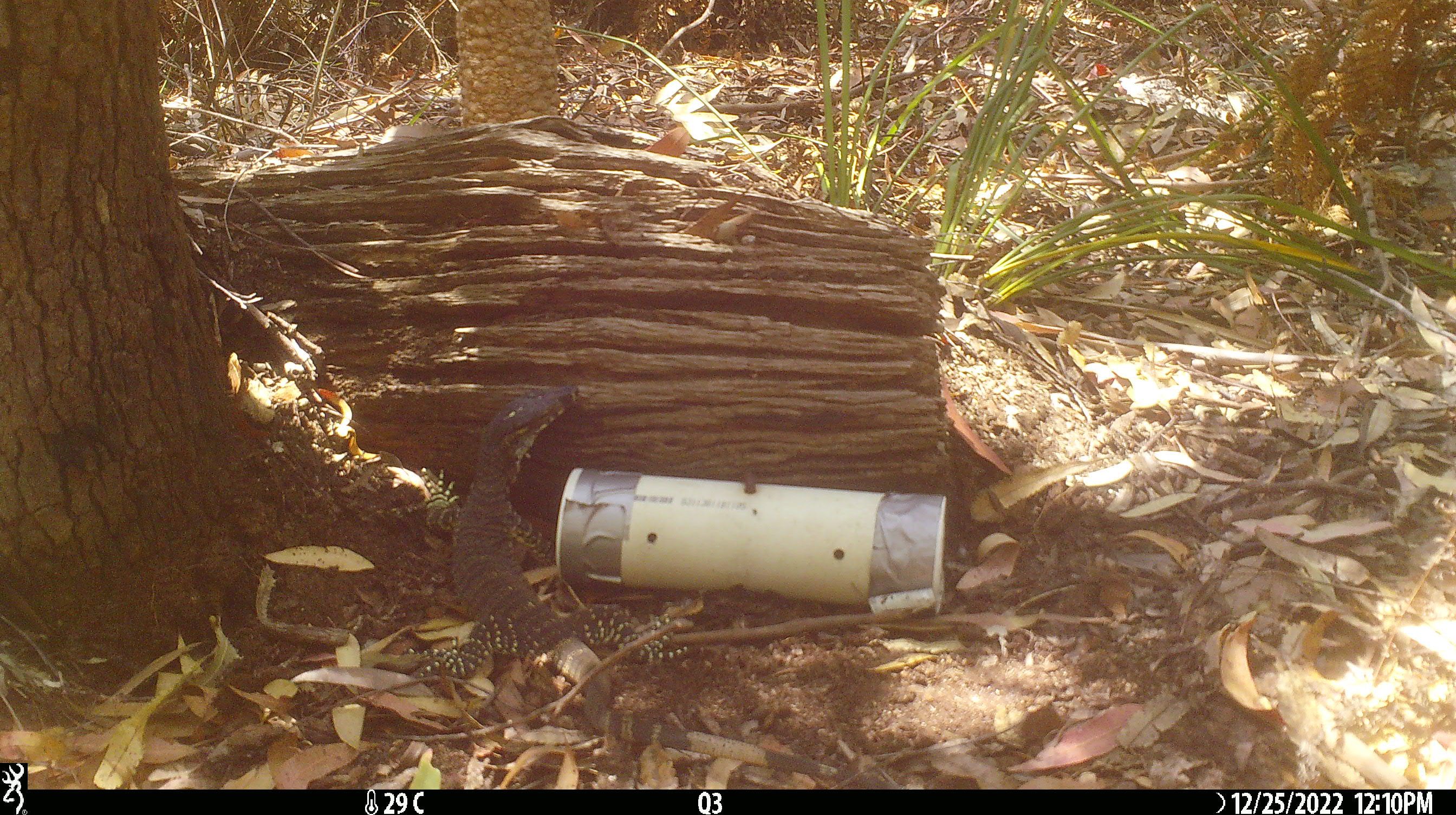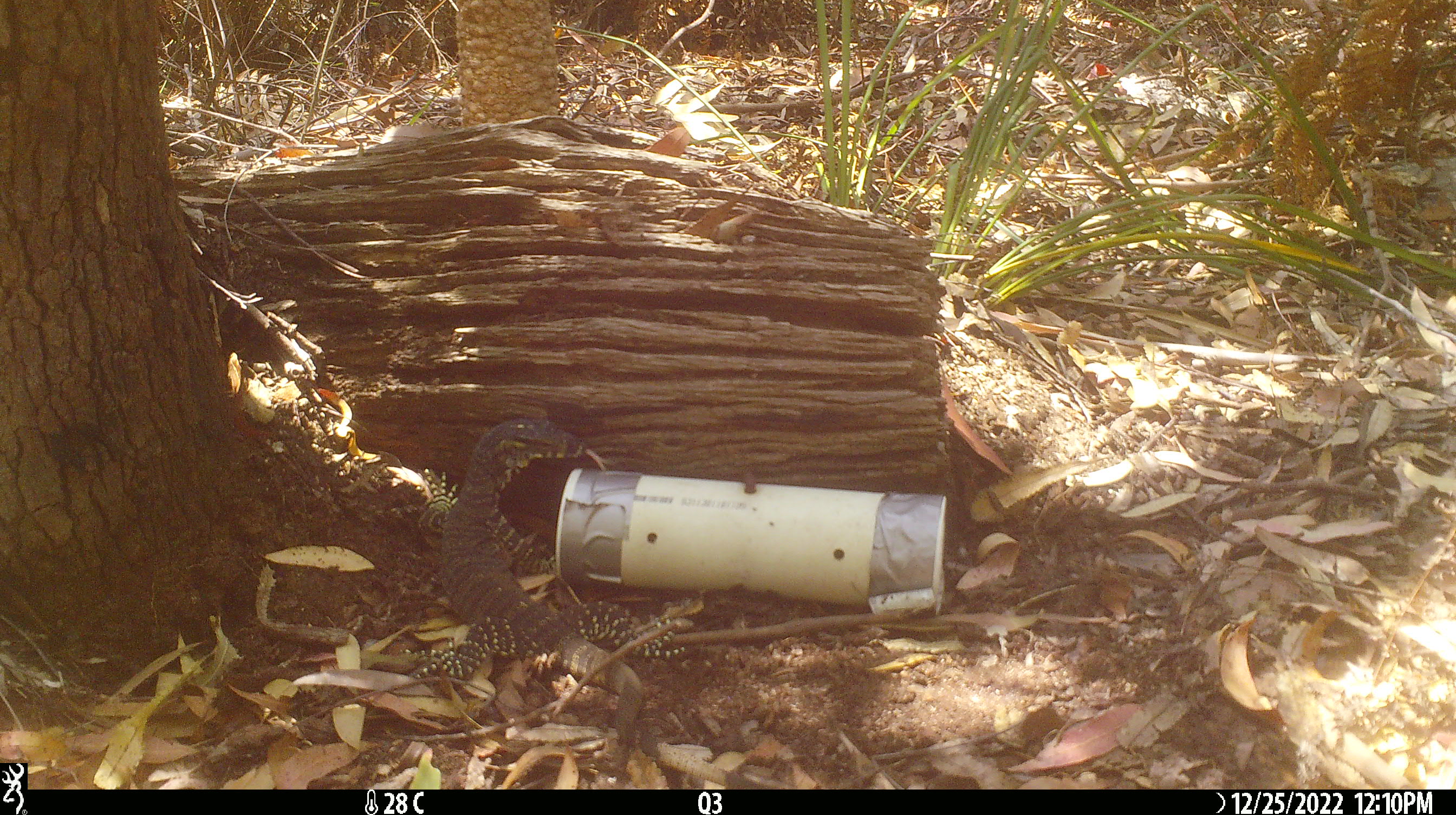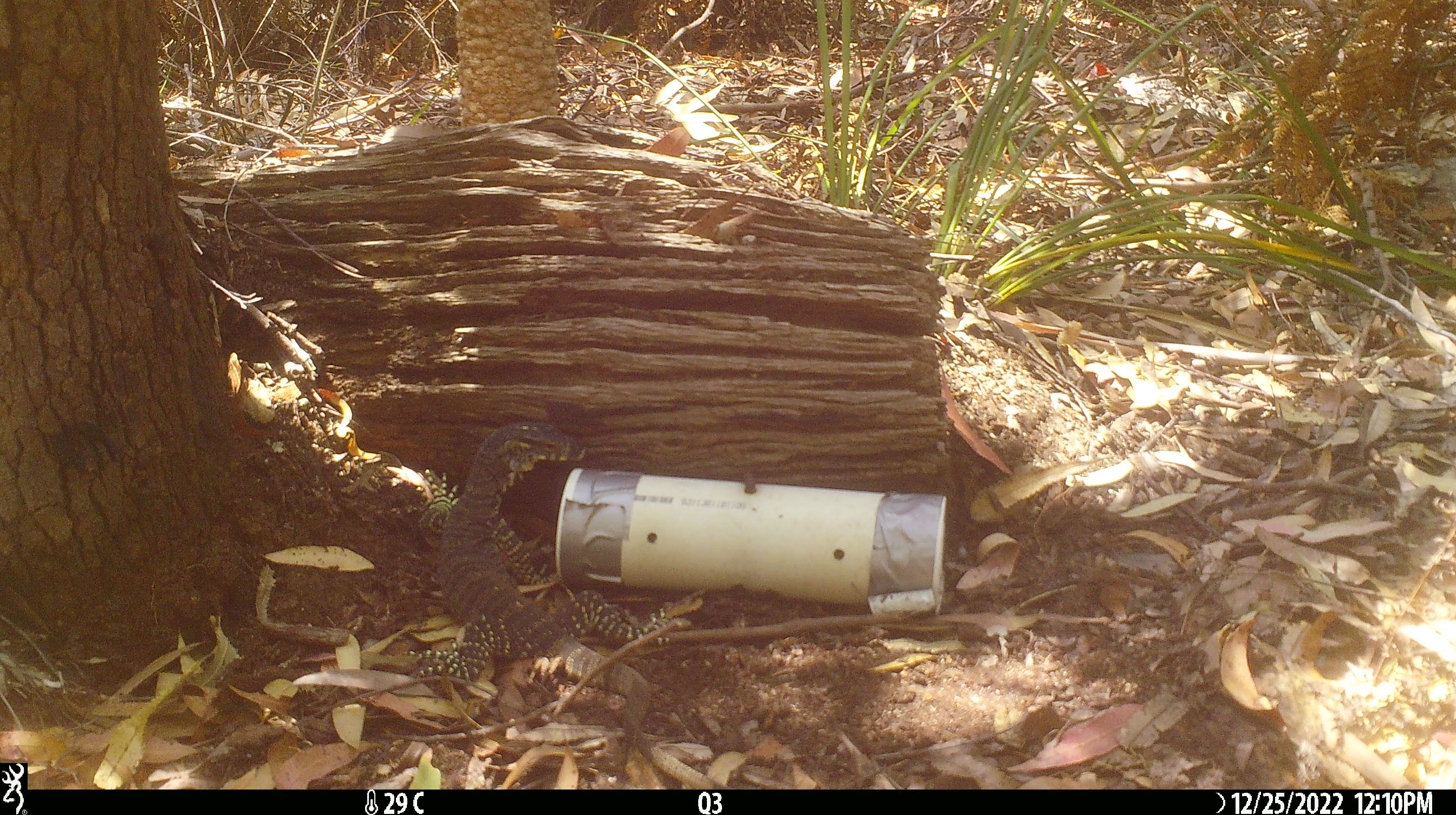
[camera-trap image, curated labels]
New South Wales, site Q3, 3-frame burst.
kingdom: Animalia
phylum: Chordata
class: Reptilia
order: Squamata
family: Varanidae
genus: Varanus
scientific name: Varanus varius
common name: lace monitor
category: goanna